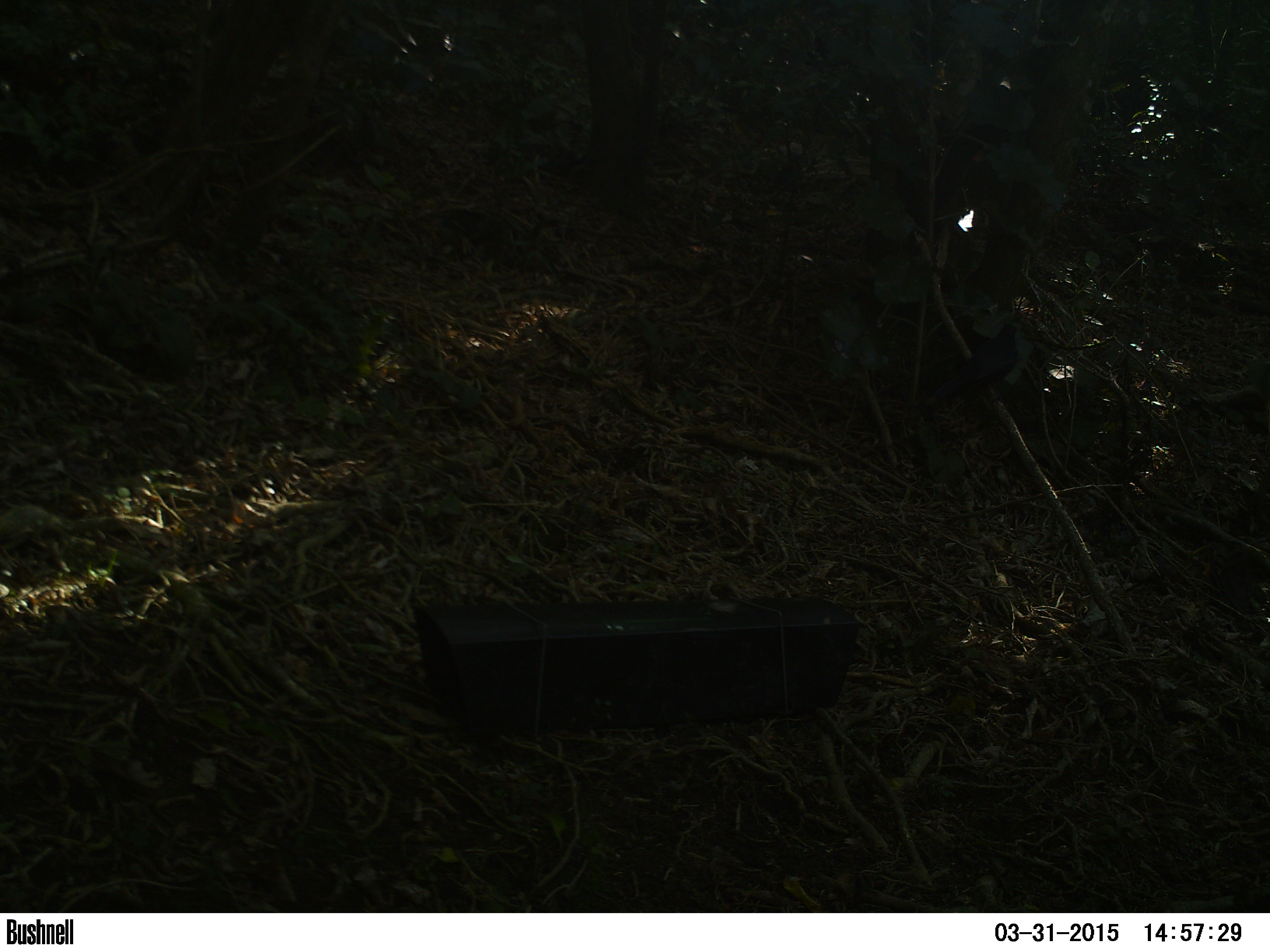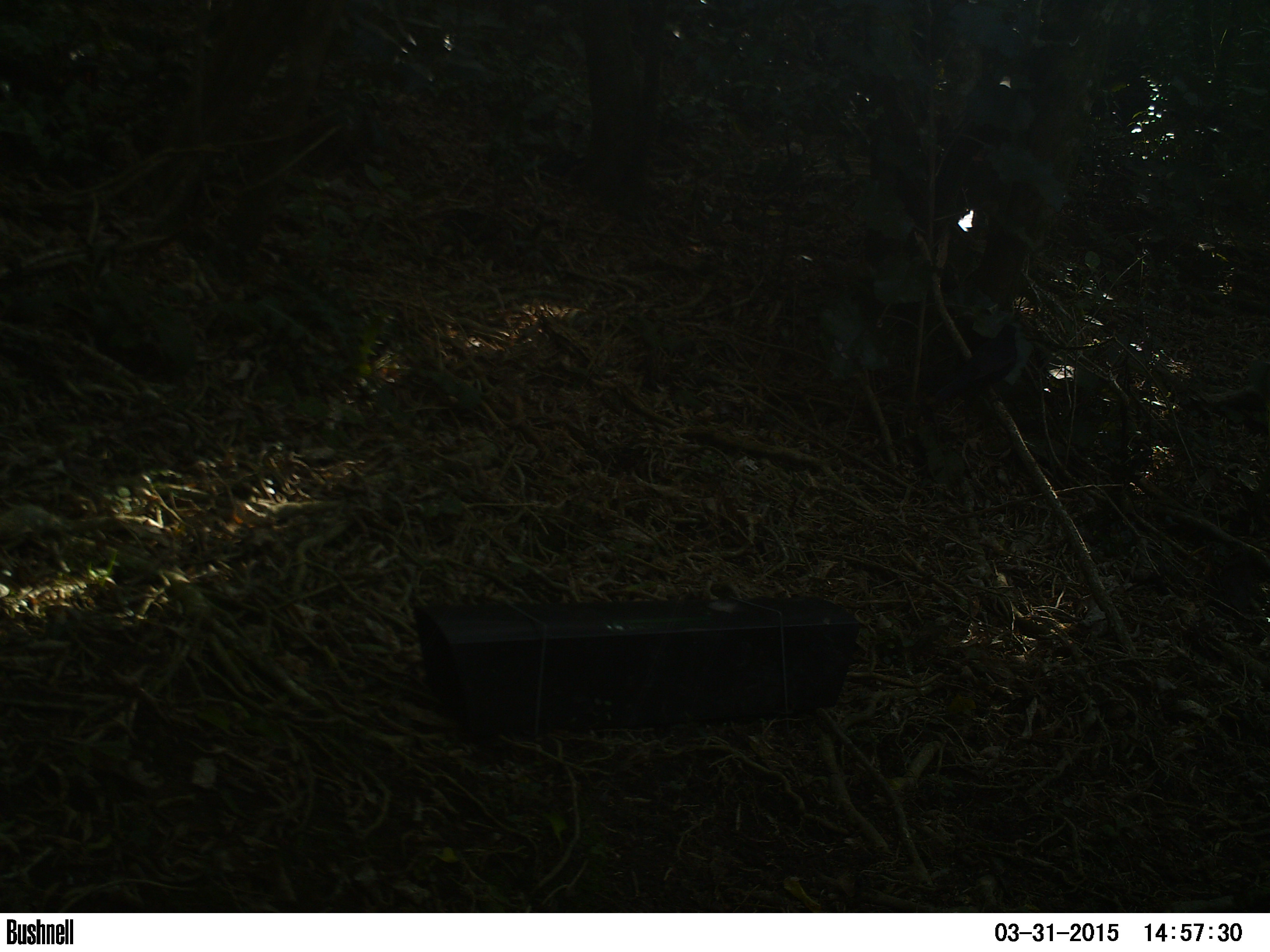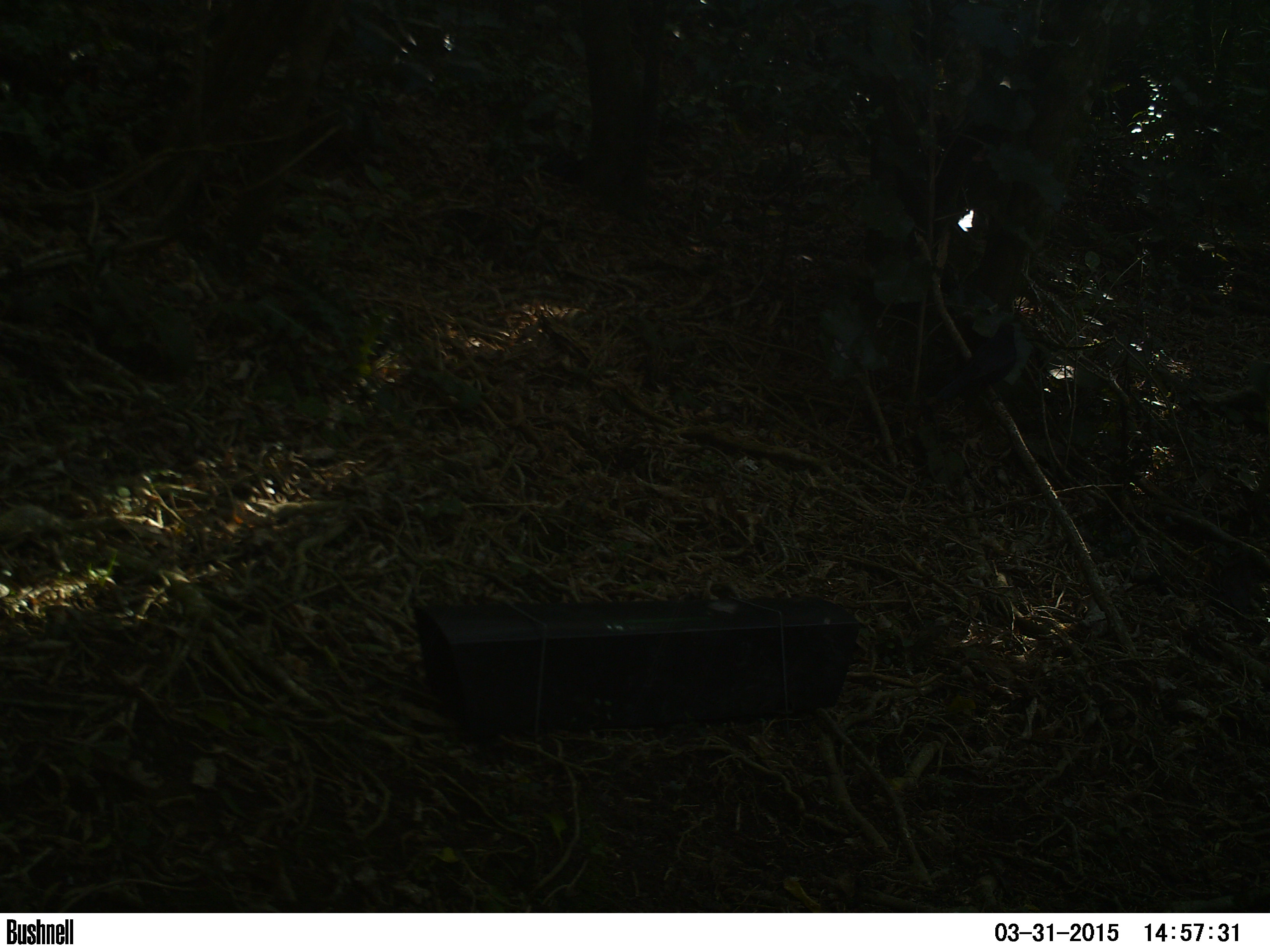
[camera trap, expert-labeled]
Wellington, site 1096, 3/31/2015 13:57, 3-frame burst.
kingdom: Animalia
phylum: Chordata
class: Aves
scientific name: Aves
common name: bird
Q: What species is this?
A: Bird (Aves).